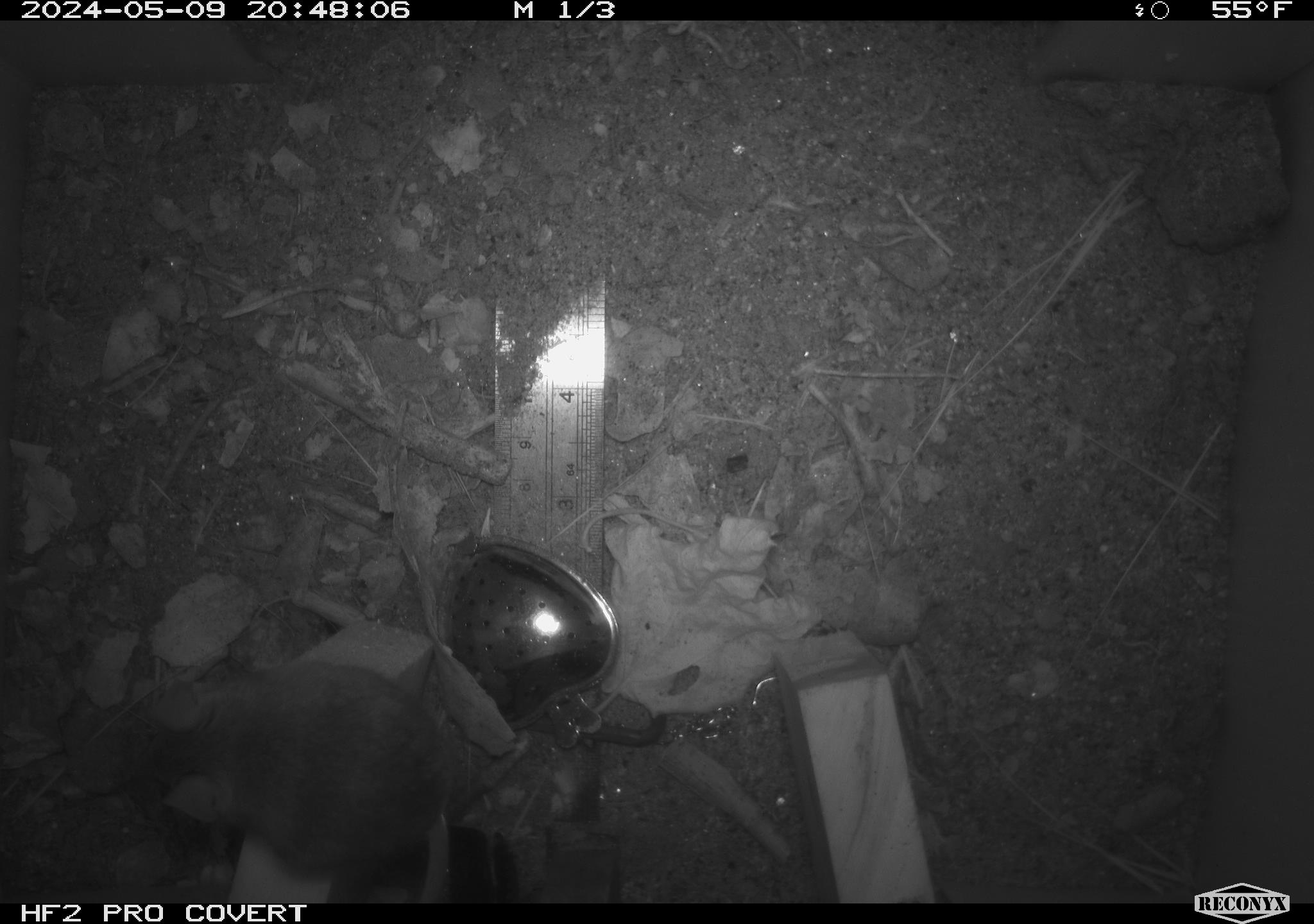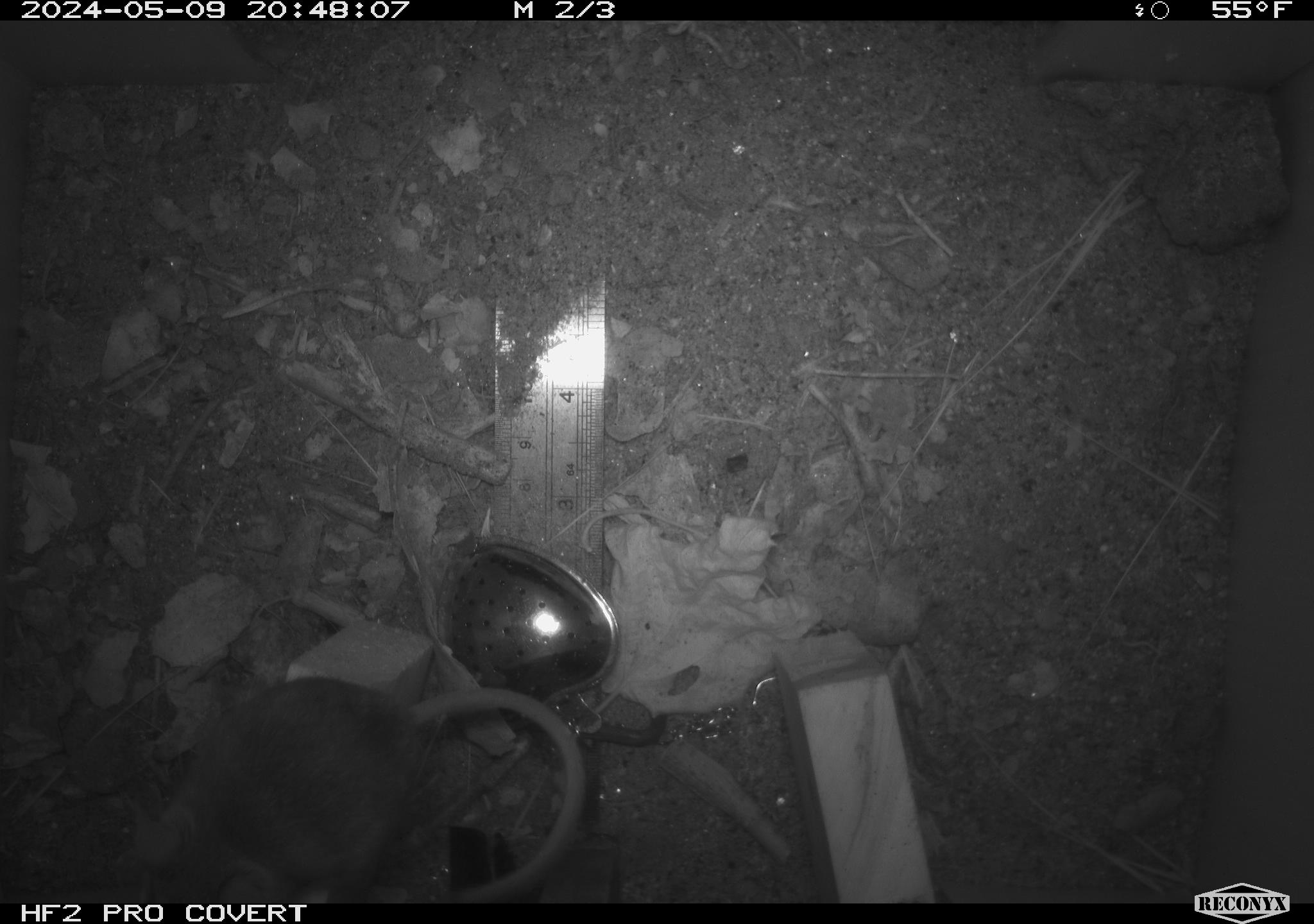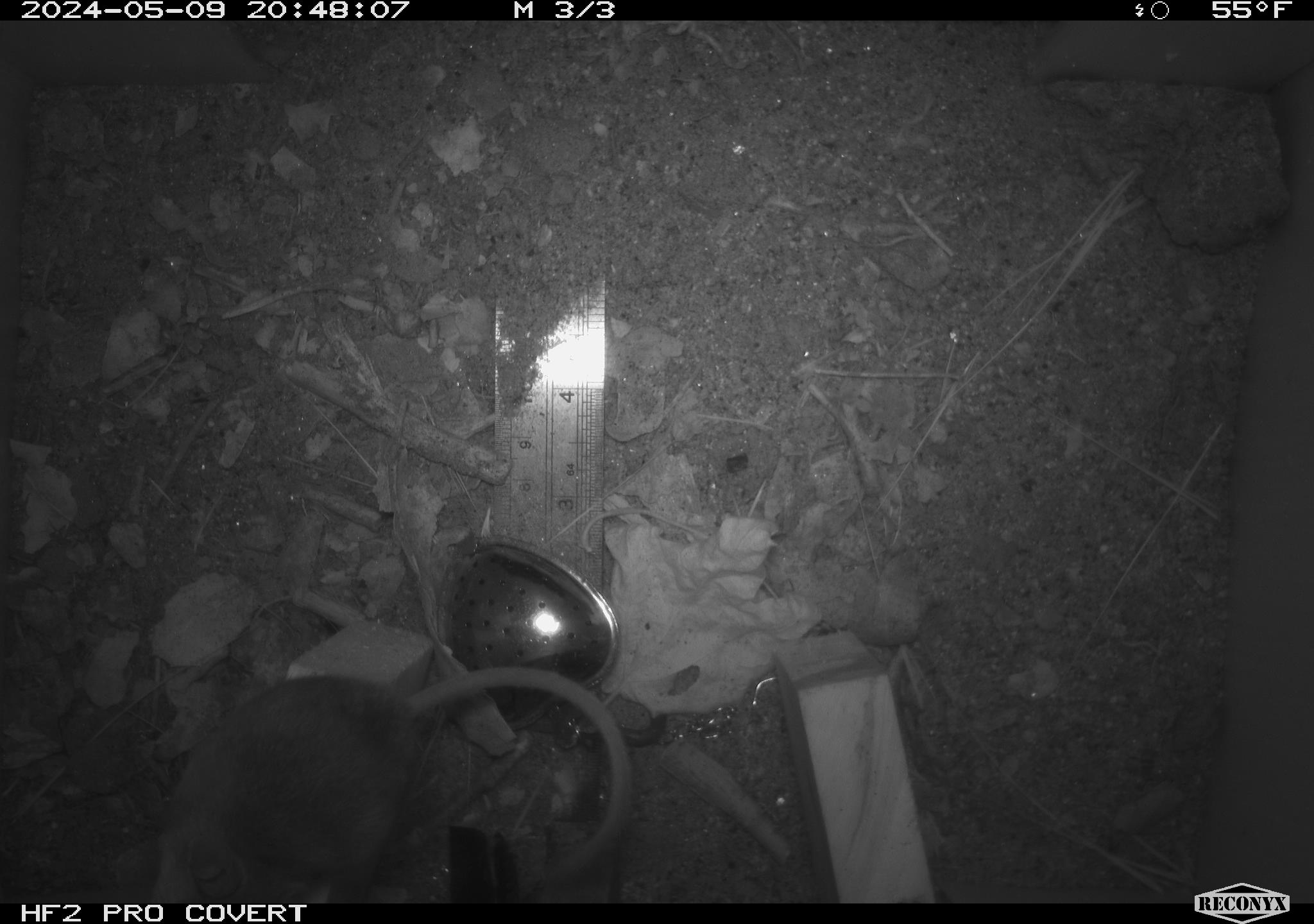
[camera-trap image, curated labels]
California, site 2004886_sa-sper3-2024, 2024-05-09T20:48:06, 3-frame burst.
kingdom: Animalia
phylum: Chordata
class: Mammalia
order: Rodentia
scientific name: Rodentia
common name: mouse species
Mouse species (Rodentia).